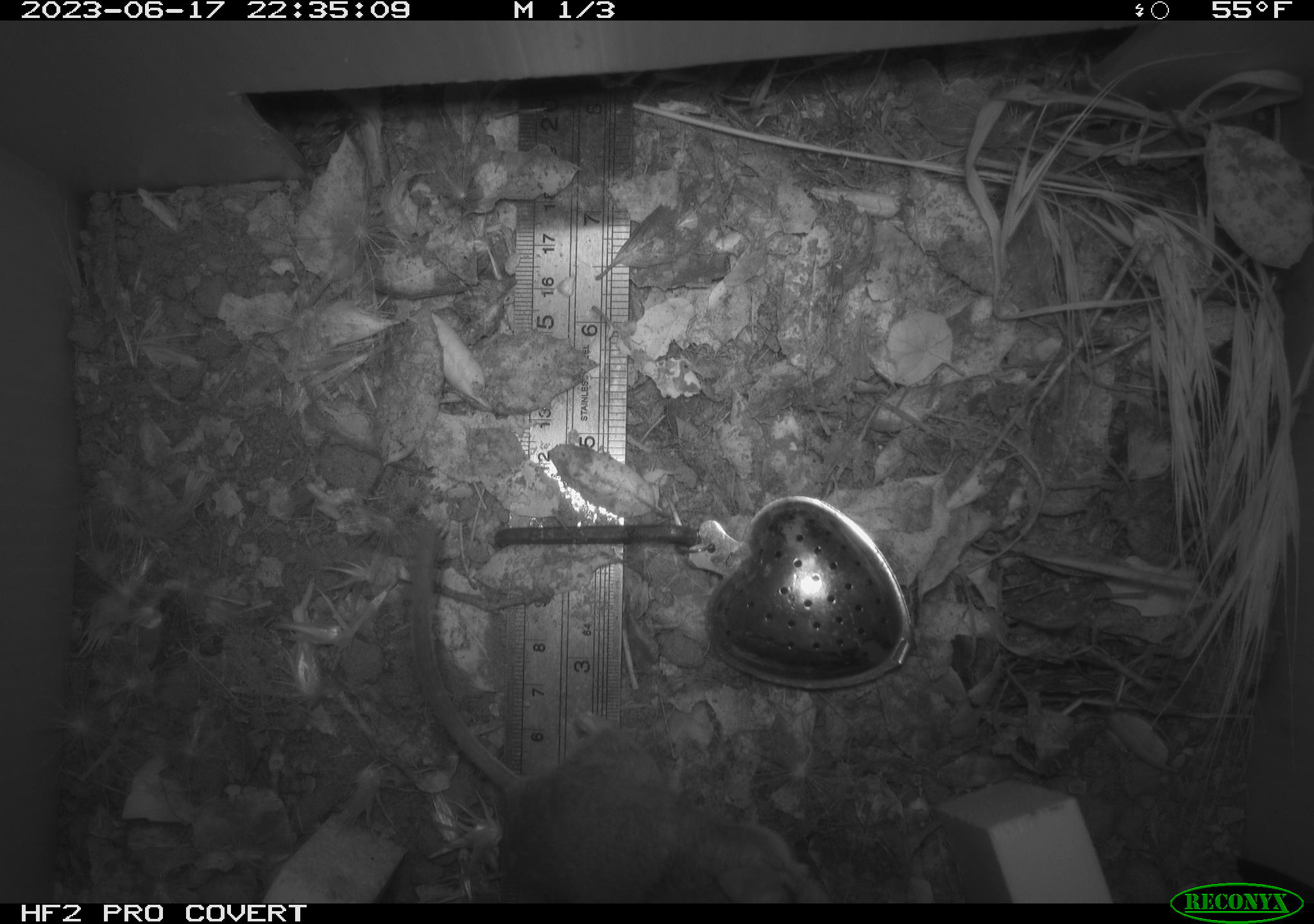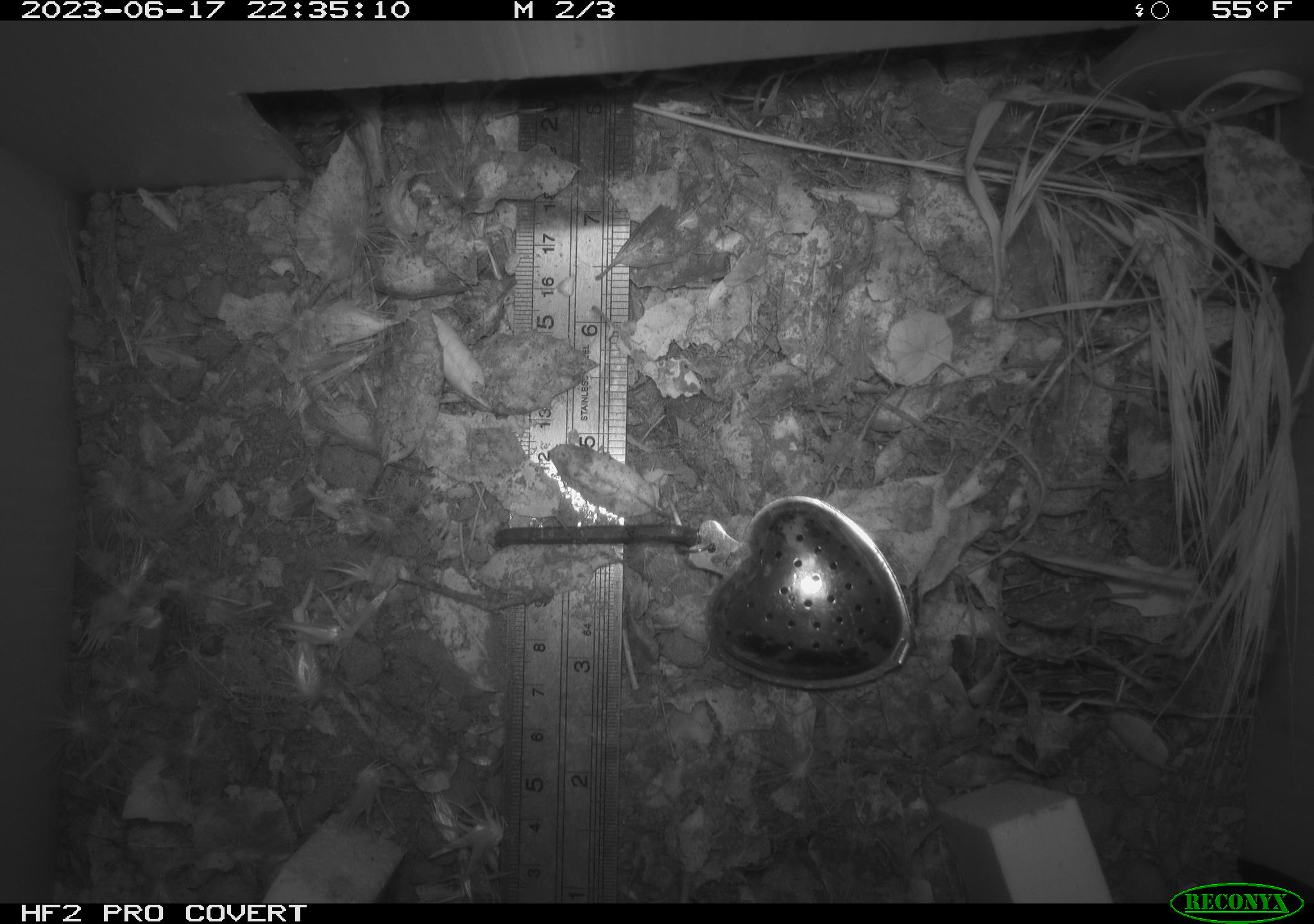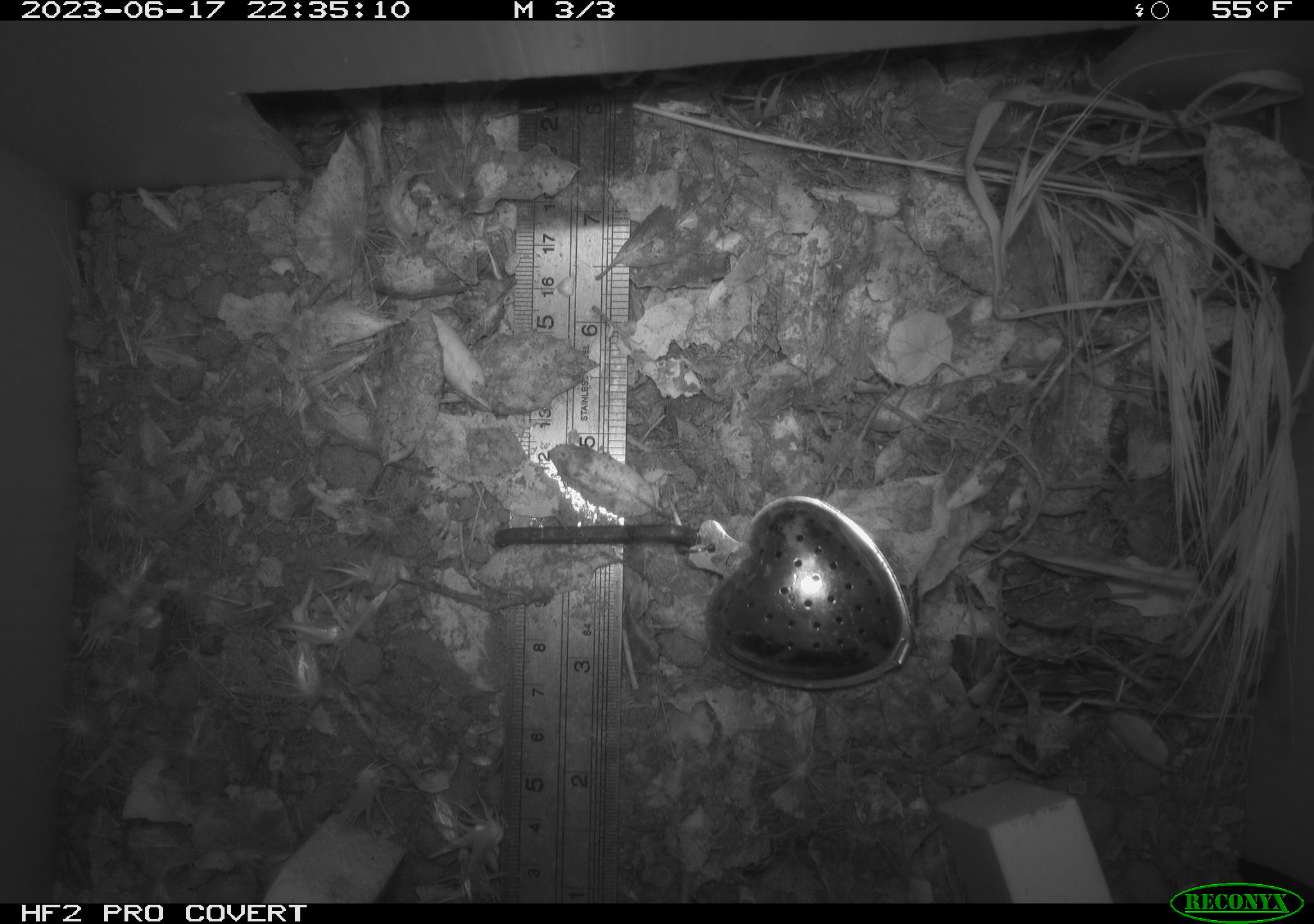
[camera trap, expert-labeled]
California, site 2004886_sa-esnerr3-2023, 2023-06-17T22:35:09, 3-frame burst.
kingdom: Animalia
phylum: Chordata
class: Mammalia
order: Rodentia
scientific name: Rodentia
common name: mouse species